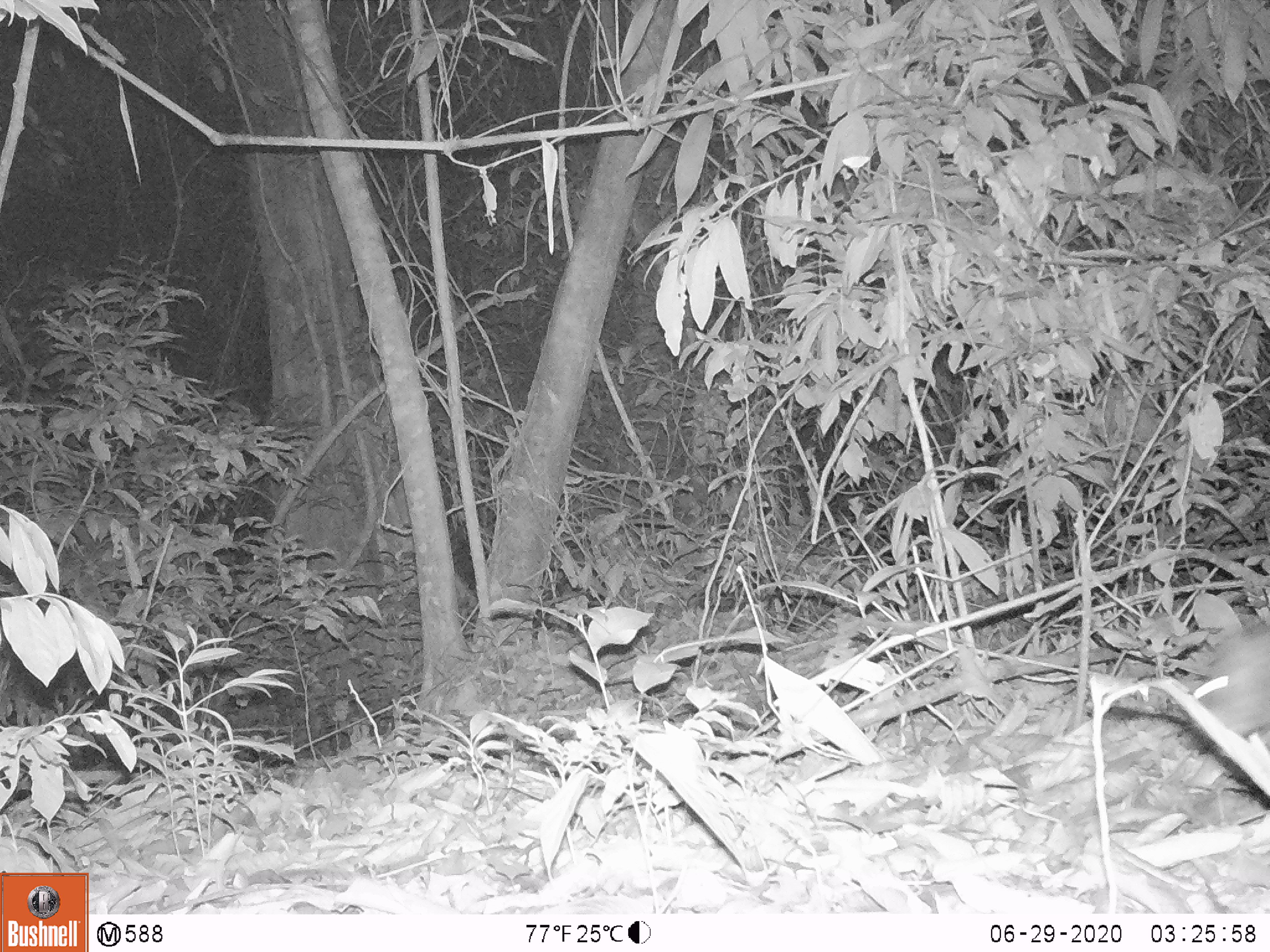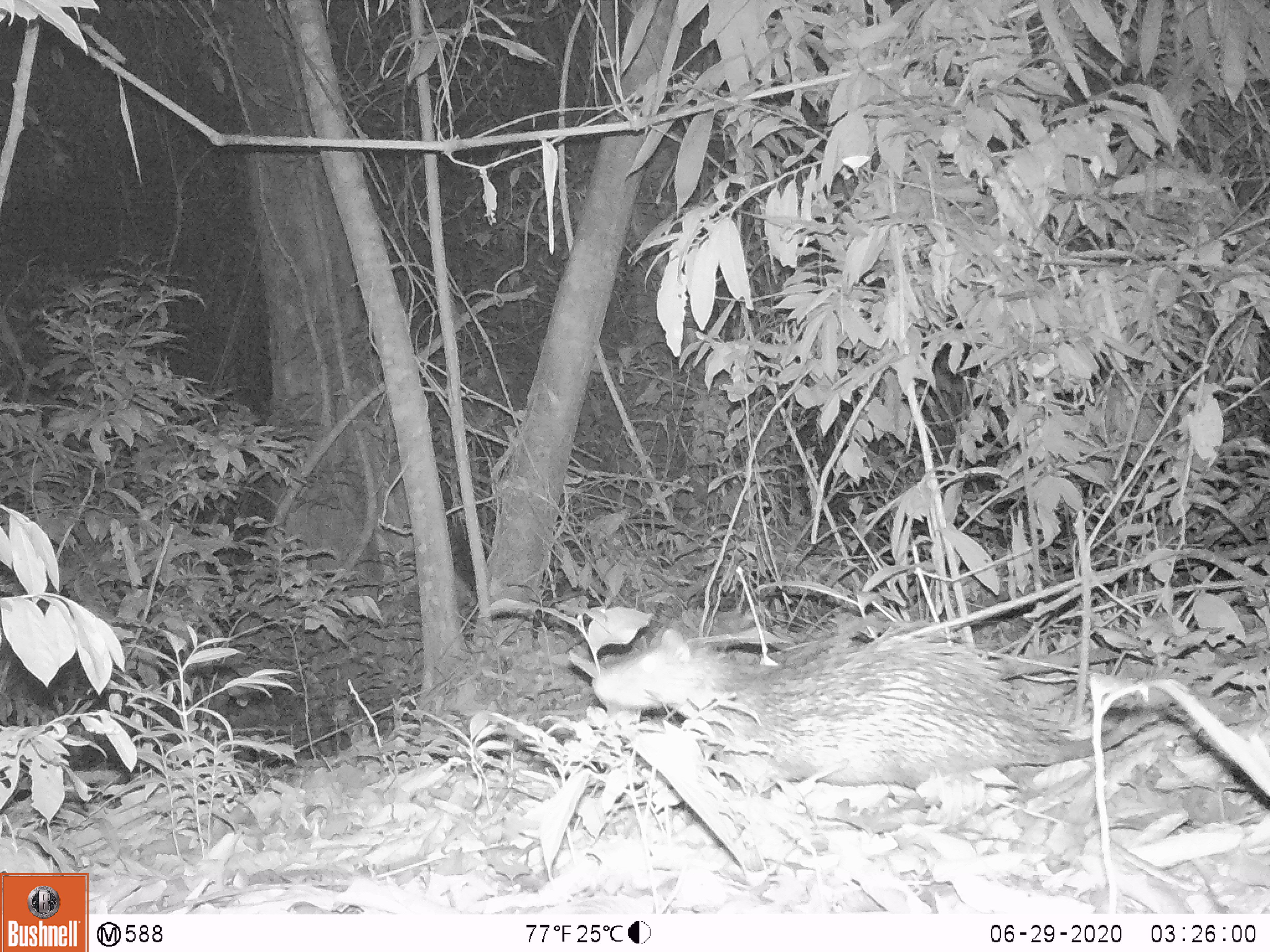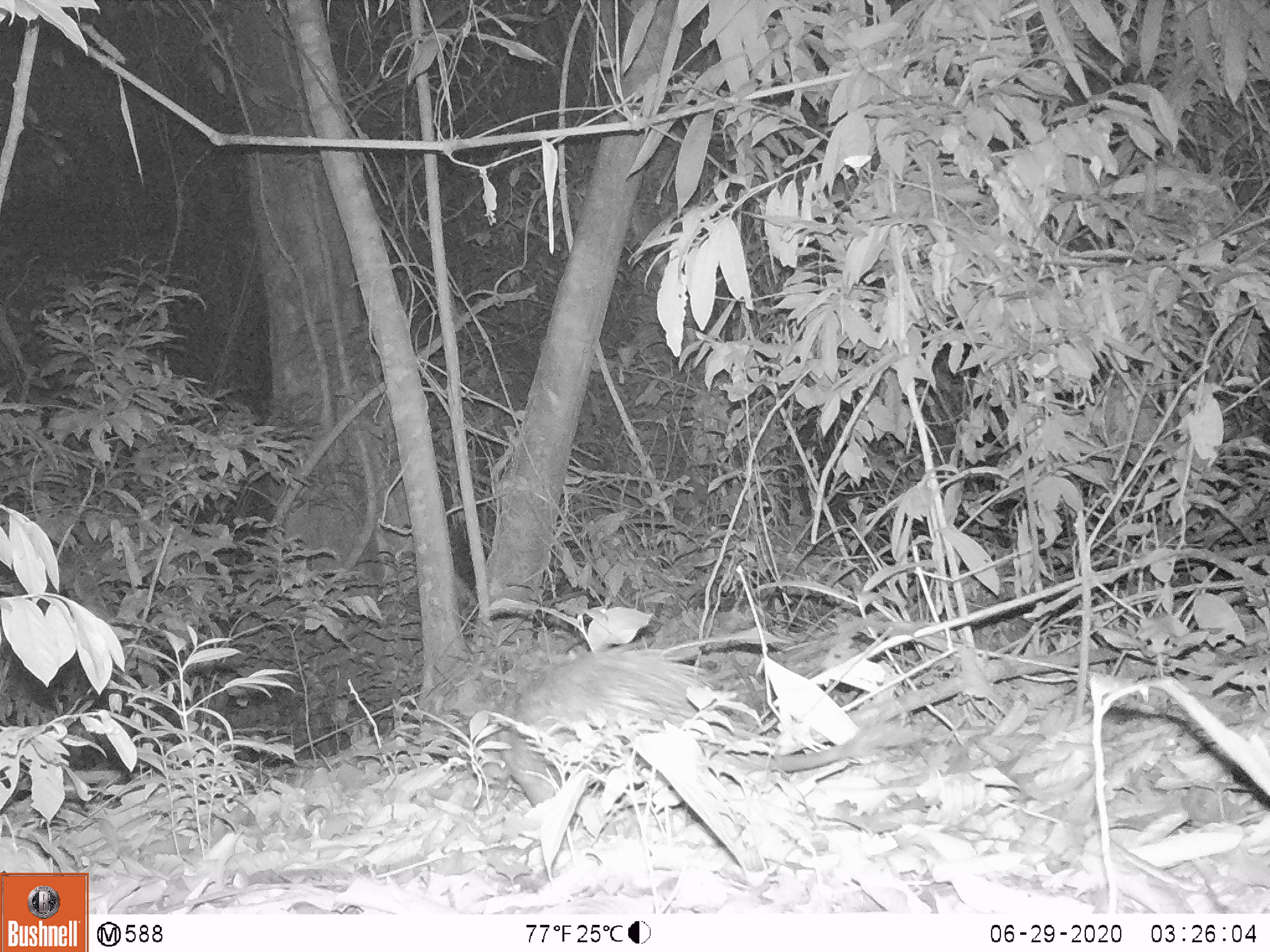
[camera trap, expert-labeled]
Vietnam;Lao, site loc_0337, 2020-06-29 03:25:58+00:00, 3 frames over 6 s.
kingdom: Animalia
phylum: Chordata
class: Mammalia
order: Rodentia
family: Hystricidae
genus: Atherurus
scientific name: Atherurus macrourus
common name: asiatic brush-tailed porcupine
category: asiatic brush tailed porcupine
Asiatic brush tailed porcupine (asiatic brush-tailed porcupine) (Atherurus macrourus). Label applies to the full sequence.